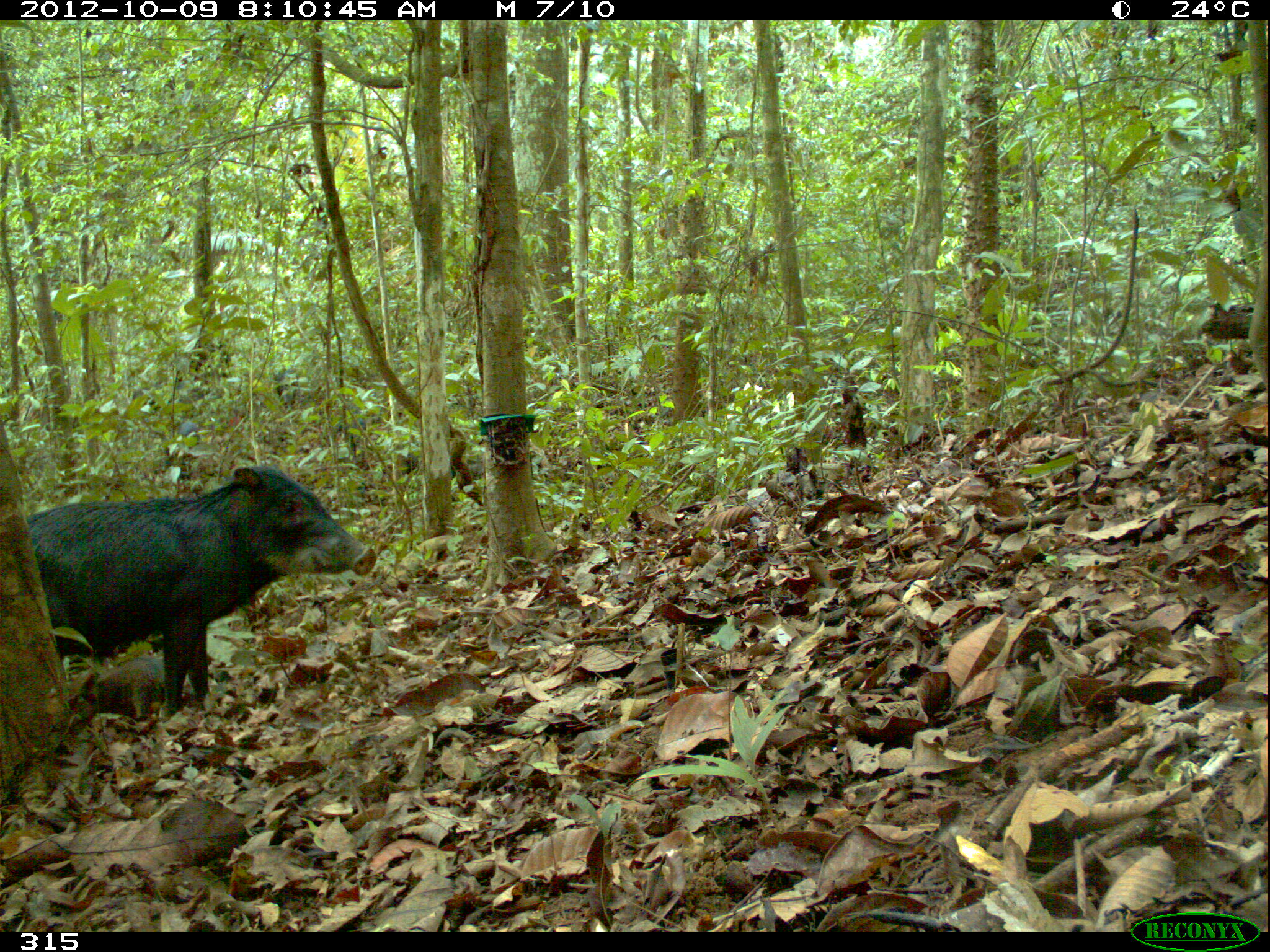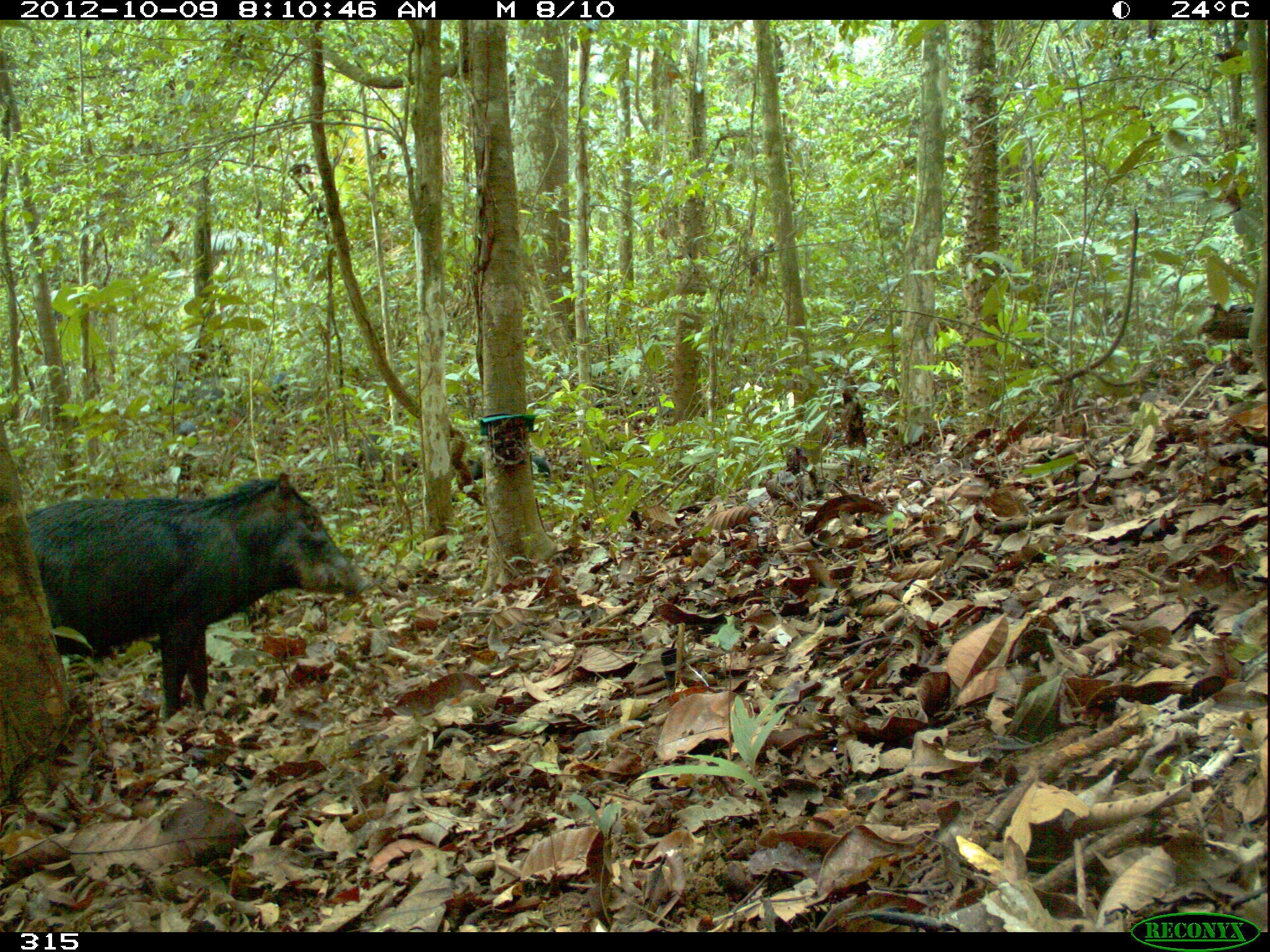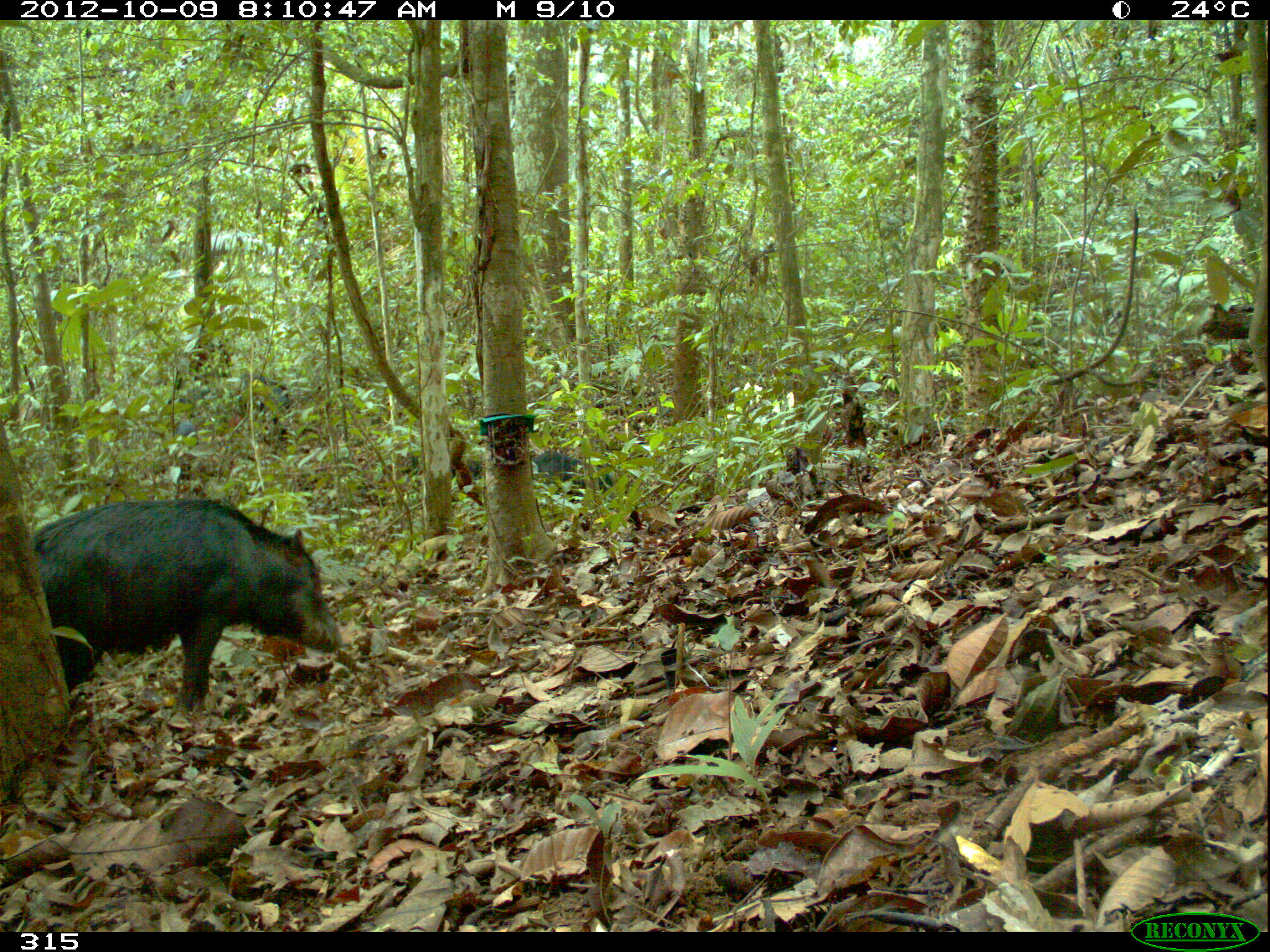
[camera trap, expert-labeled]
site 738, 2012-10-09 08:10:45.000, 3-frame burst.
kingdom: Animalia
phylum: Chordata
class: Mammalia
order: Artiodactyla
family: Tayassuidae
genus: Tayassu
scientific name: Tayassu pecari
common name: white-lipped peccary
Tayassu pecari (white-lipped peccary).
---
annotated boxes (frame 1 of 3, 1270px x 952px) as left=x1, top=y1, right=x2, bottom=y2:
tayassu pecari: left=24, top=464, right=377, bottom=716; left=70, top=654, right=200, bottom=716; left=394, top=433, right=493, bottom=494; left=317, top=385, right=378, bottom=453; left=124, top=377, right=214, bottom=410; left=159, top=412, right=216, bottom=457; left=268, top=355, right=306, bottom=415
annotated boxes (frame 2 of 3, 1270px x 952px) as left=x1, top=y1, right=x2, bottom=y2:
tayassu pecari: left=20, top=467, right=374, bottom=722; left=353, top=400, right=443, bottom=502; left=461, top=431, right=552, bottom=491; left=146, top=369, right=235, bottom=419; left=264, top=369, right=300, bottom=428; left=165, top=418, right=214, bottom=459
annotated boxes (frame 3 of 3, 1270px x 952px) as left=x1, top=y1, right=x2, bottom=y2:
tayassu pecari: left=28, top=497, right=343, bottom=710; left=169, top=364, right=294, bottom=440; left=533, top=444, right=623, bottom=512; left=402, top=440, right=479, bottom=488; left=170, top=408, right=203, bottom=484